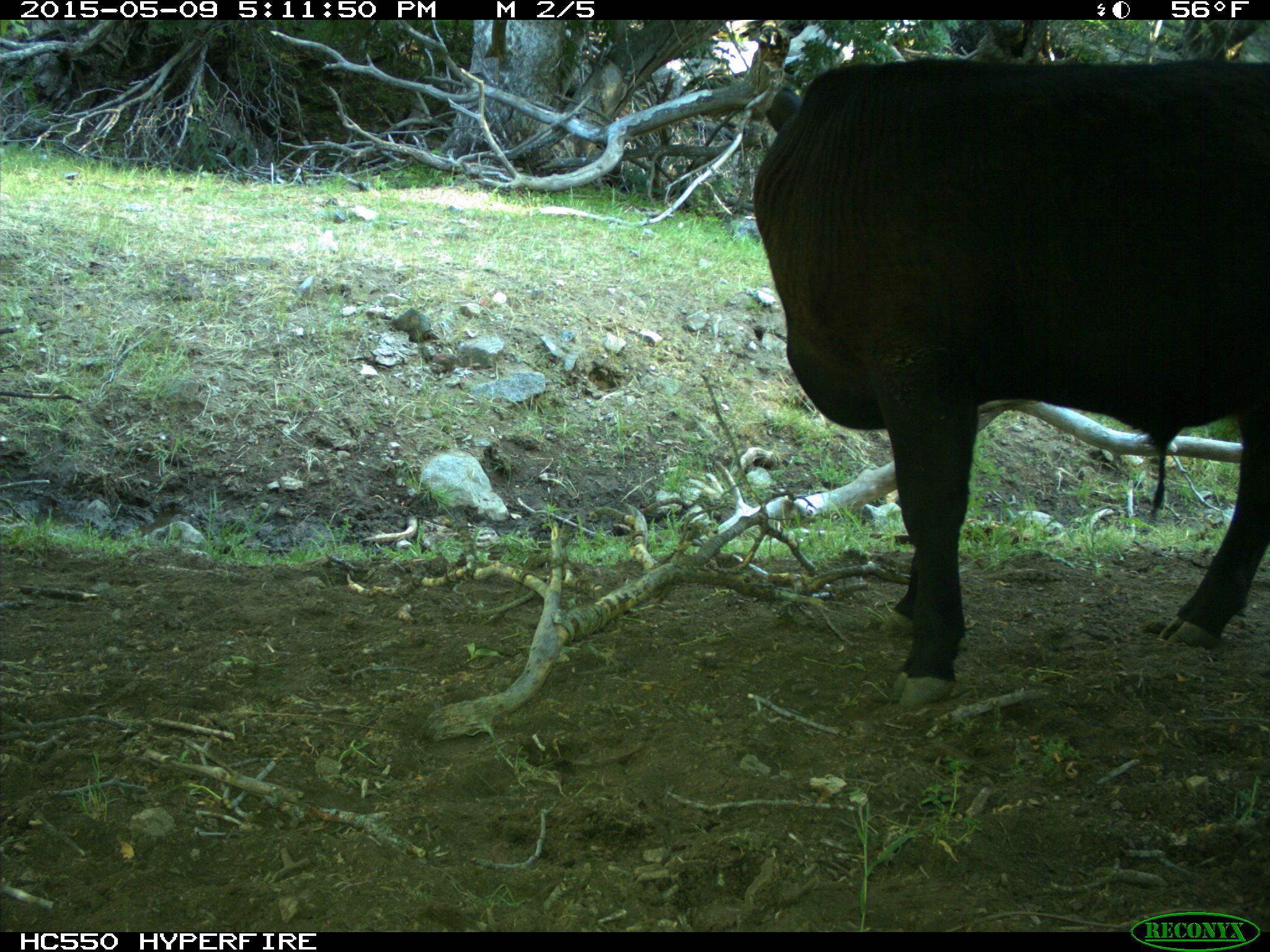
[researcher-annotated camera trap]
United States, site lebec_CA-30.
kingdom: Animalia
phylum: Chordata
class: Mammalia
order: Artiodactyla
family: Bovidae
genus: Bos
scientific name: Bos taurus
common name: domestic cow